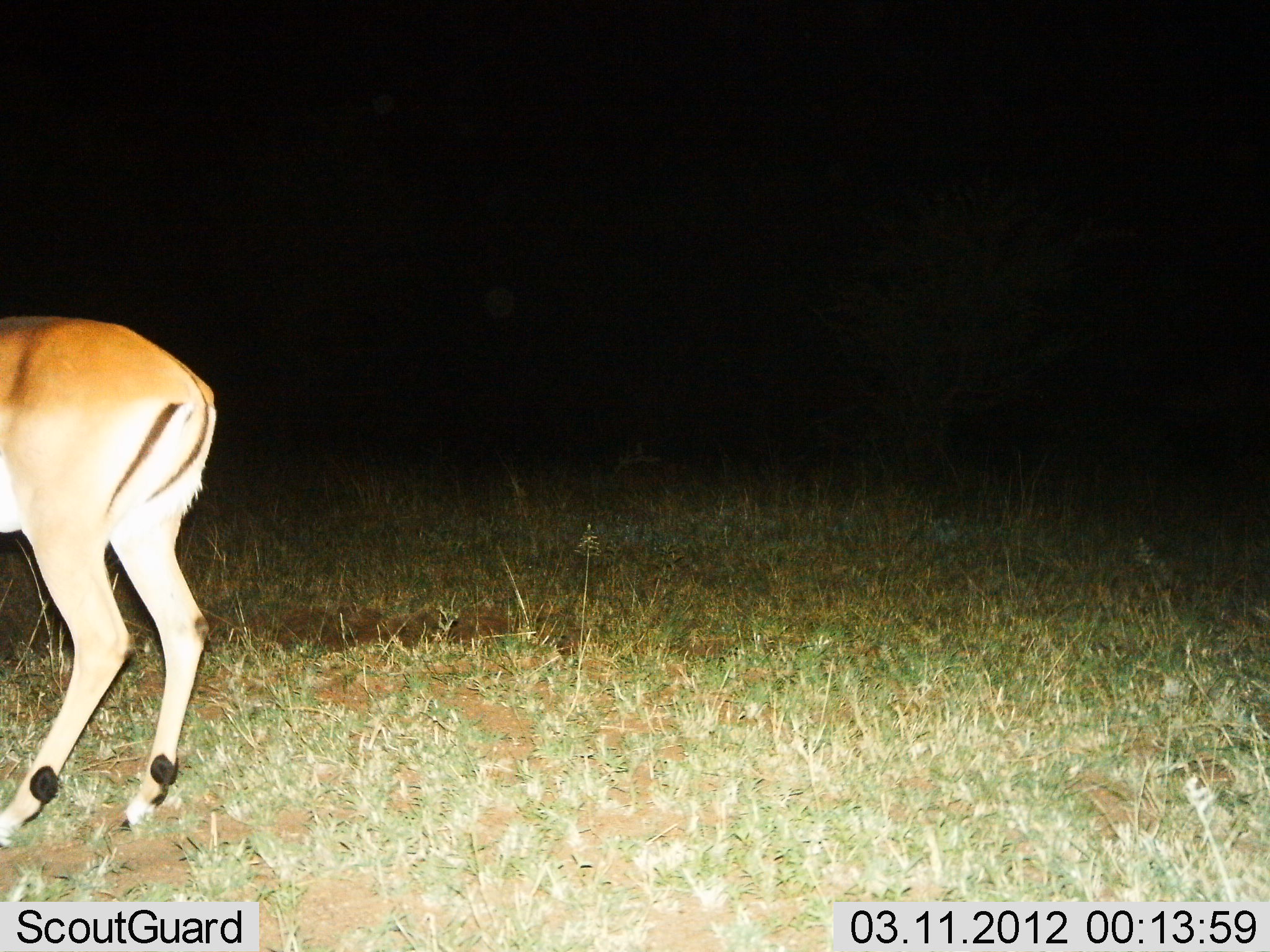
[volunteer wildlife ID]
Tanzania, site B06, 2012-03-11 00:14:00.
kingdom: Animalia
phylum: Chordata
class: Mammalia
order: Artiodactyla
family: Bovidae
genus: Aepyceros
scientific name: Aepyceros melampus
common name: impala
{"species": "impala (Aepyceros melampus)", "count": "1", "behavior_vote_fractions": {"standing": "92%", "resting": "0%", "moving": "8%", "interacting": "0%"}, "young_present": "0%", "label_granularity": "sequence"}